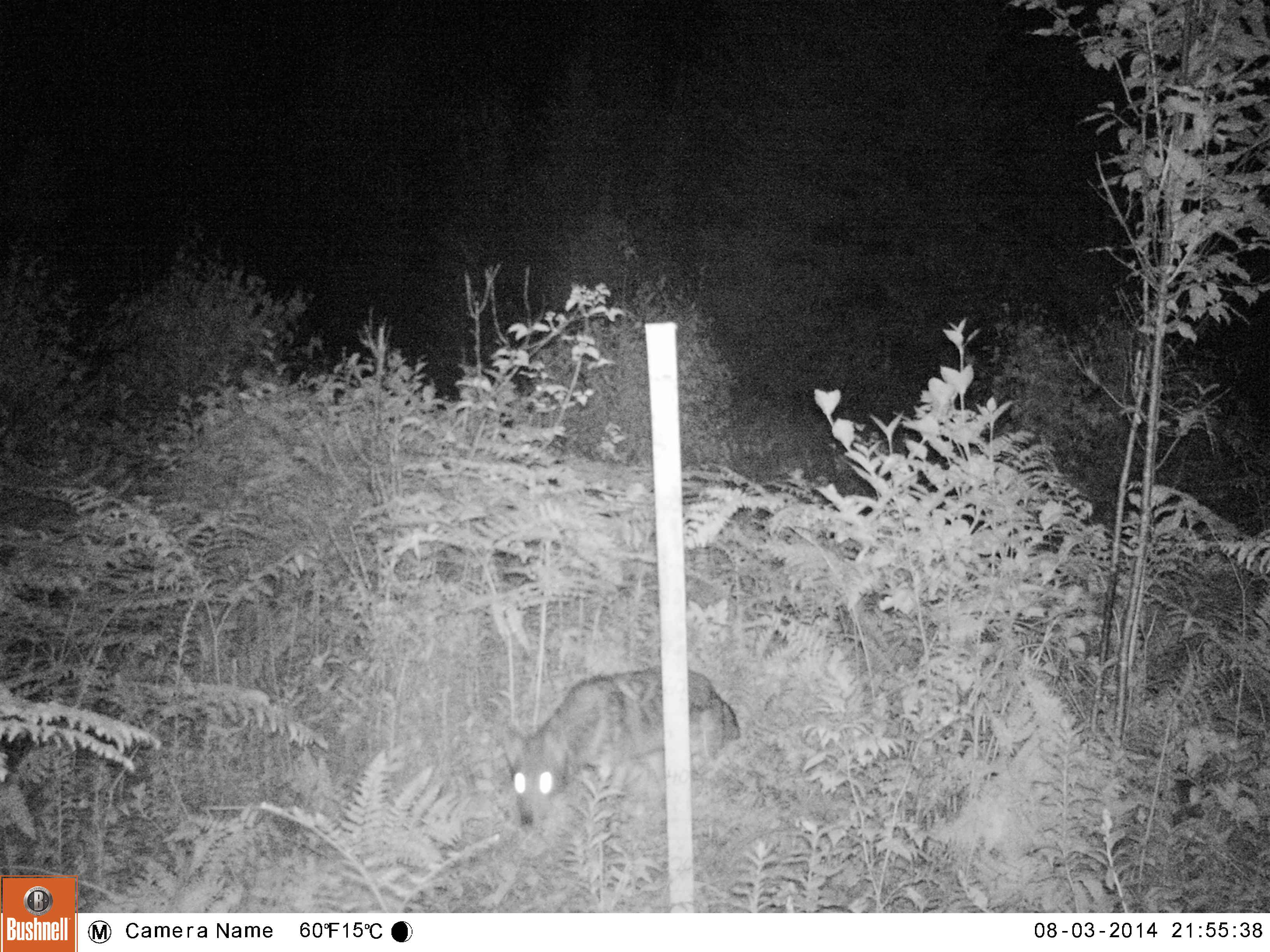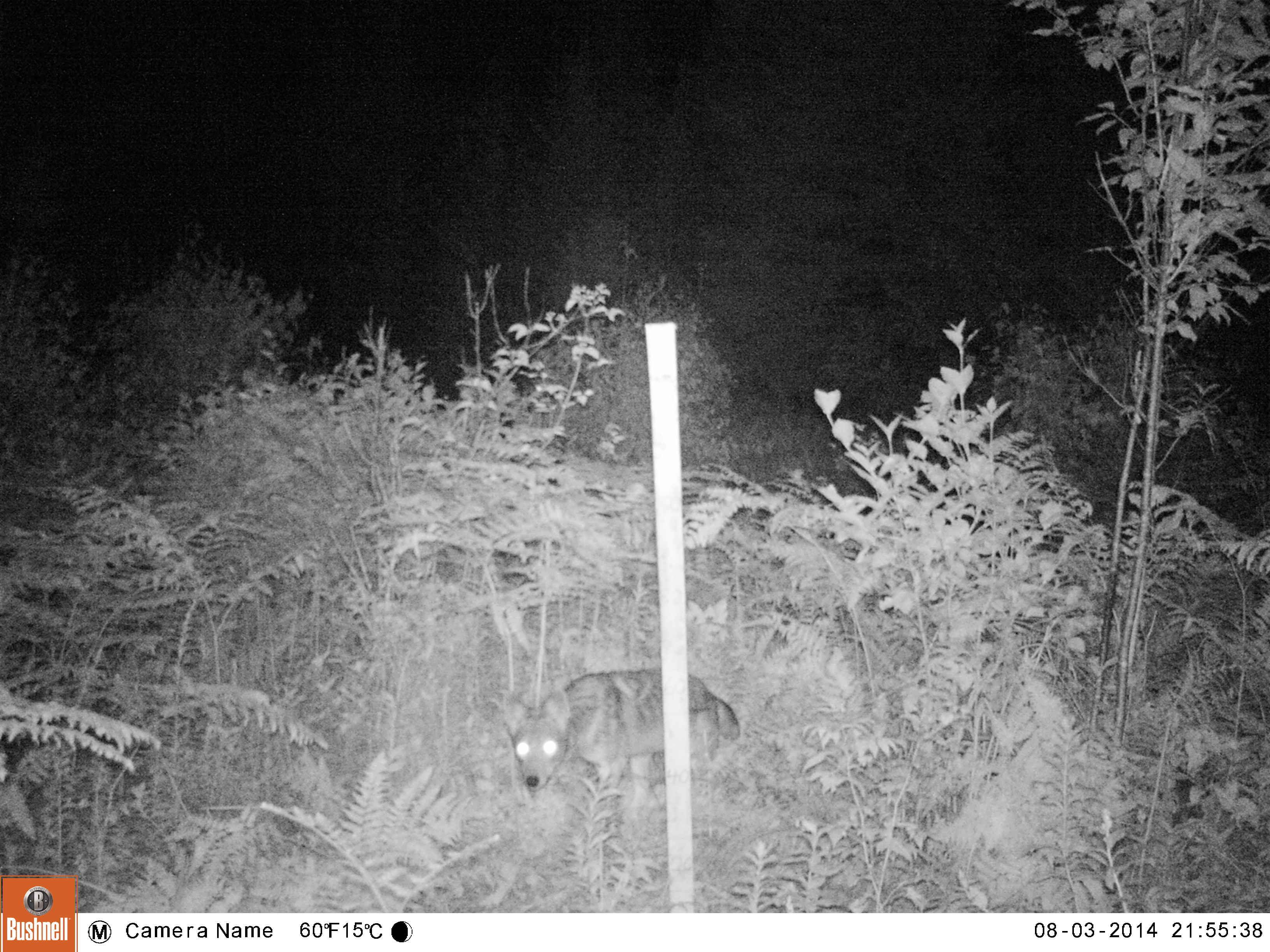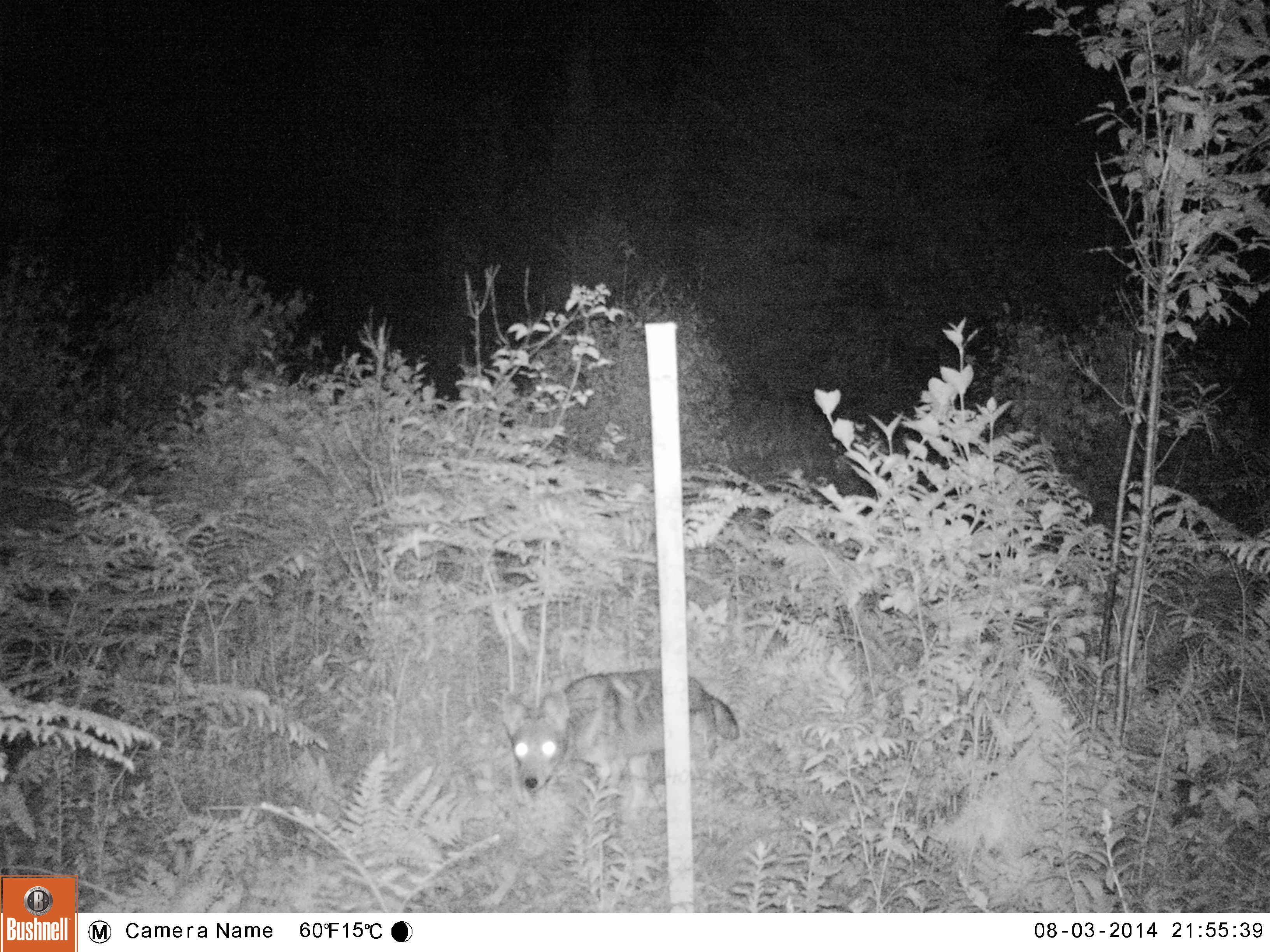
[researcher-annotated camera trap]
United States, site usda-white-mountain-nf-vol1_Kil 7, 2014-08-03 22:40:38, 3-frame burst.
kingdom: Animalia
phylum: Chordata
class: Mammalia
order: Carnivora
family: Canidae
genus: Canis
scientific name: Canis latrans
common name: coyote